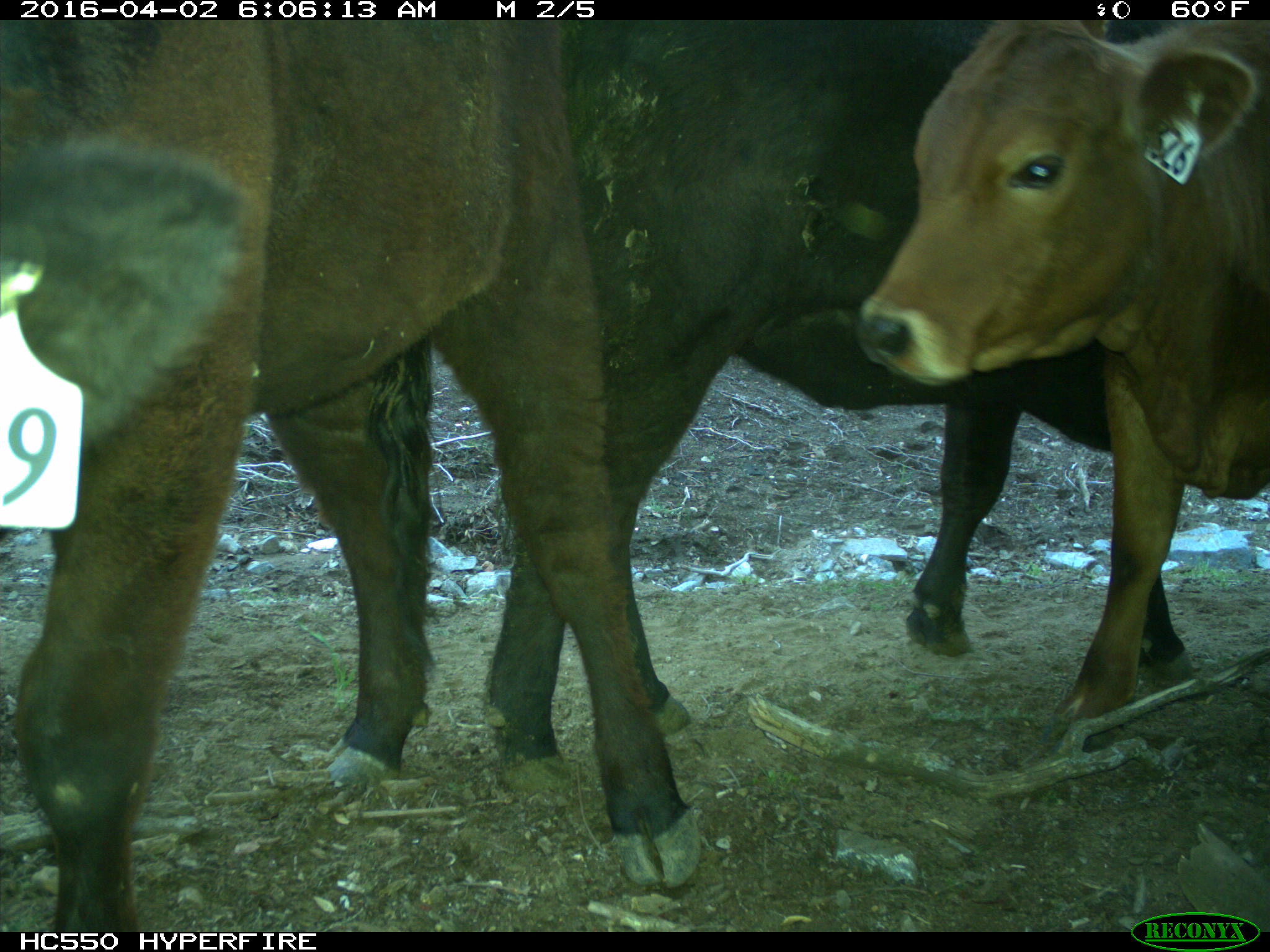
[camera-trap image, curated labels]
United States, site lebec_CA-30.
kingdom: Animalia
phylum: Chordata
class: Mammalia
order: Artiodactyla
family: Bovidae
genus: Bos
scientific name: Bos taurus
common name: domestic cow